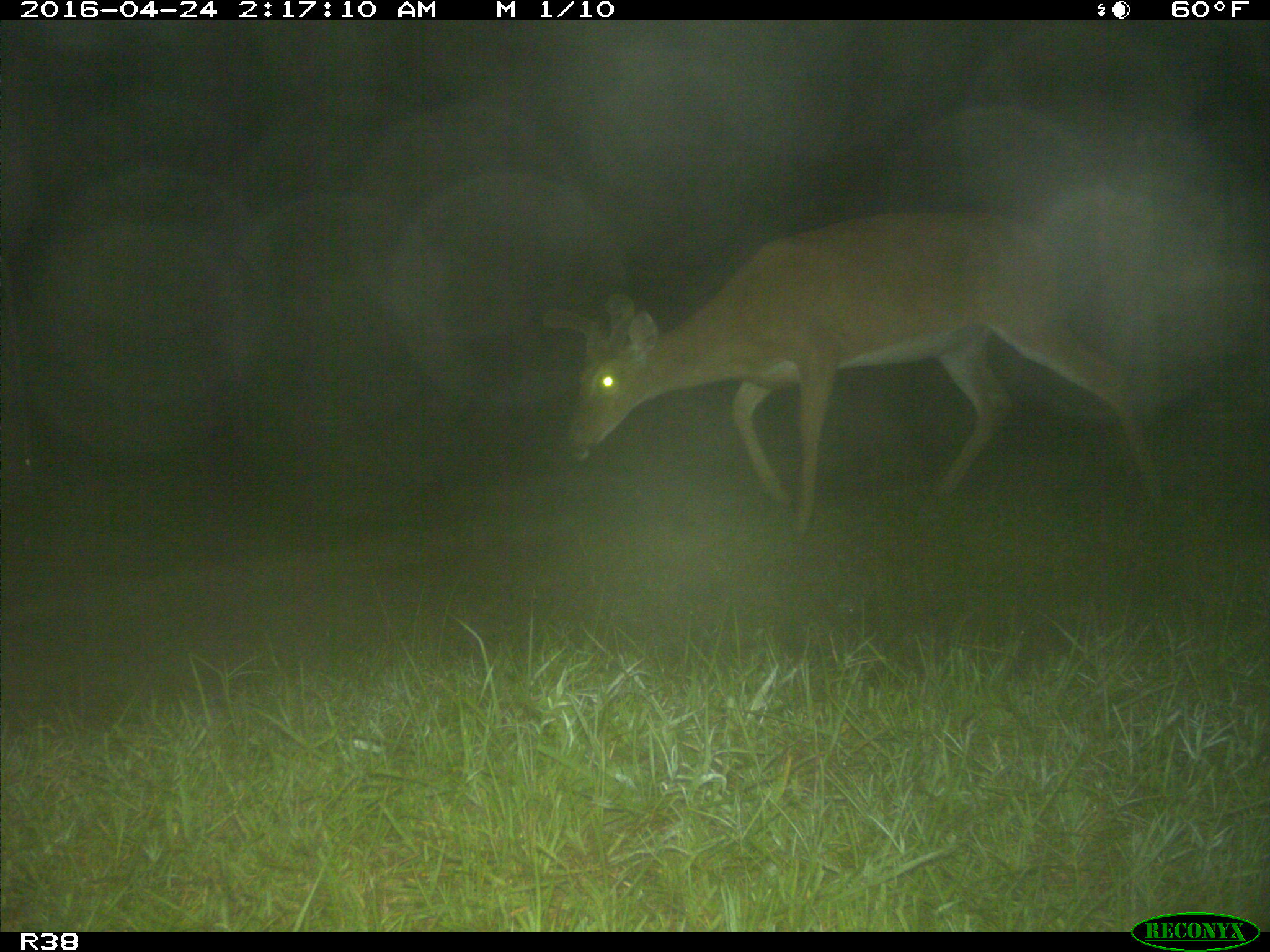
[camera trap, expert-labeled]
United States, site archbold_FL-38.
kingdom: Animalia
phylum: Chordata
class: Mammalia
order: Artiodactyla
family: Cervidae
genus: Odocoileus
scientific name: Odocoileus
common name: deer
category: unidentified deer